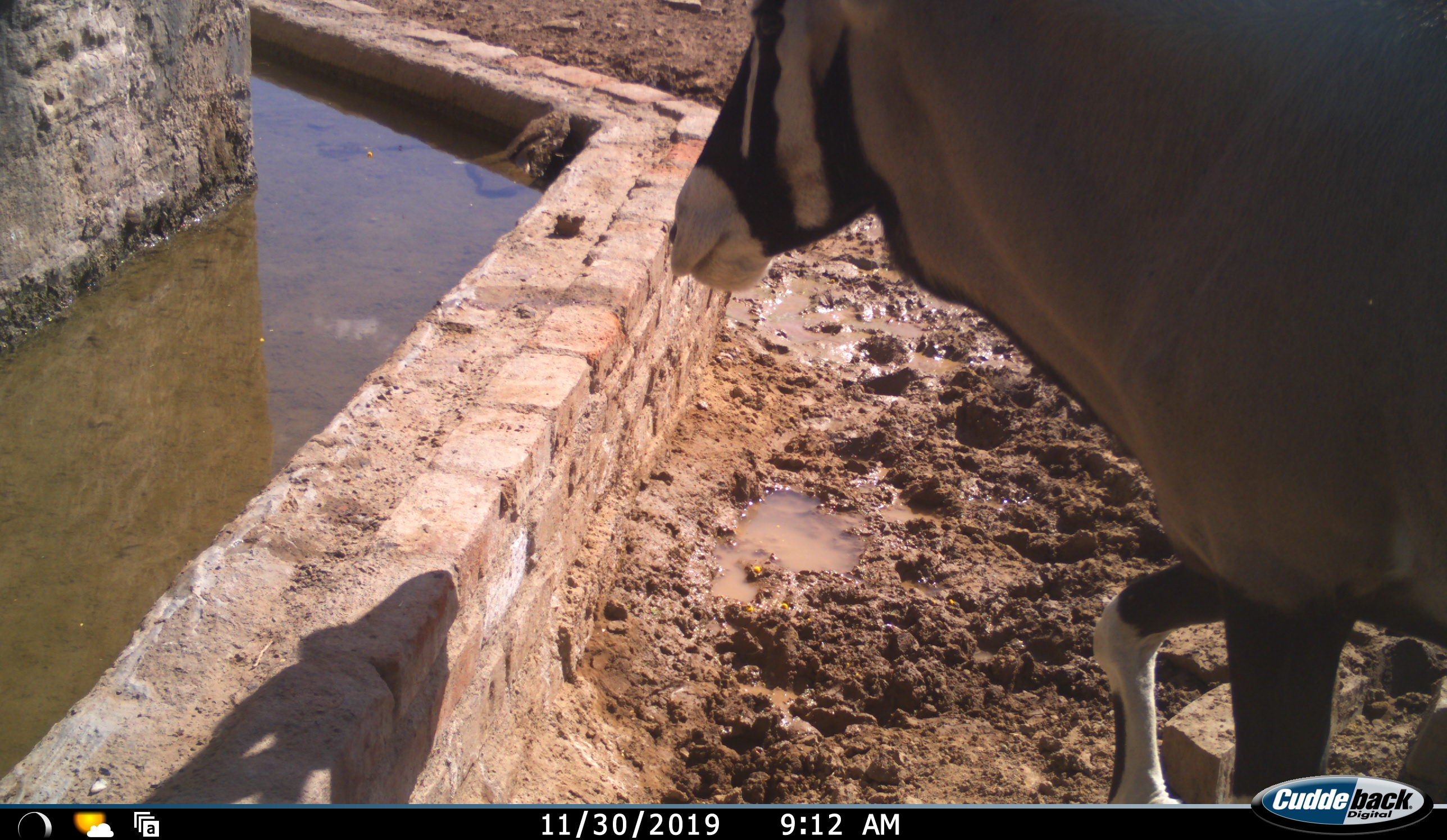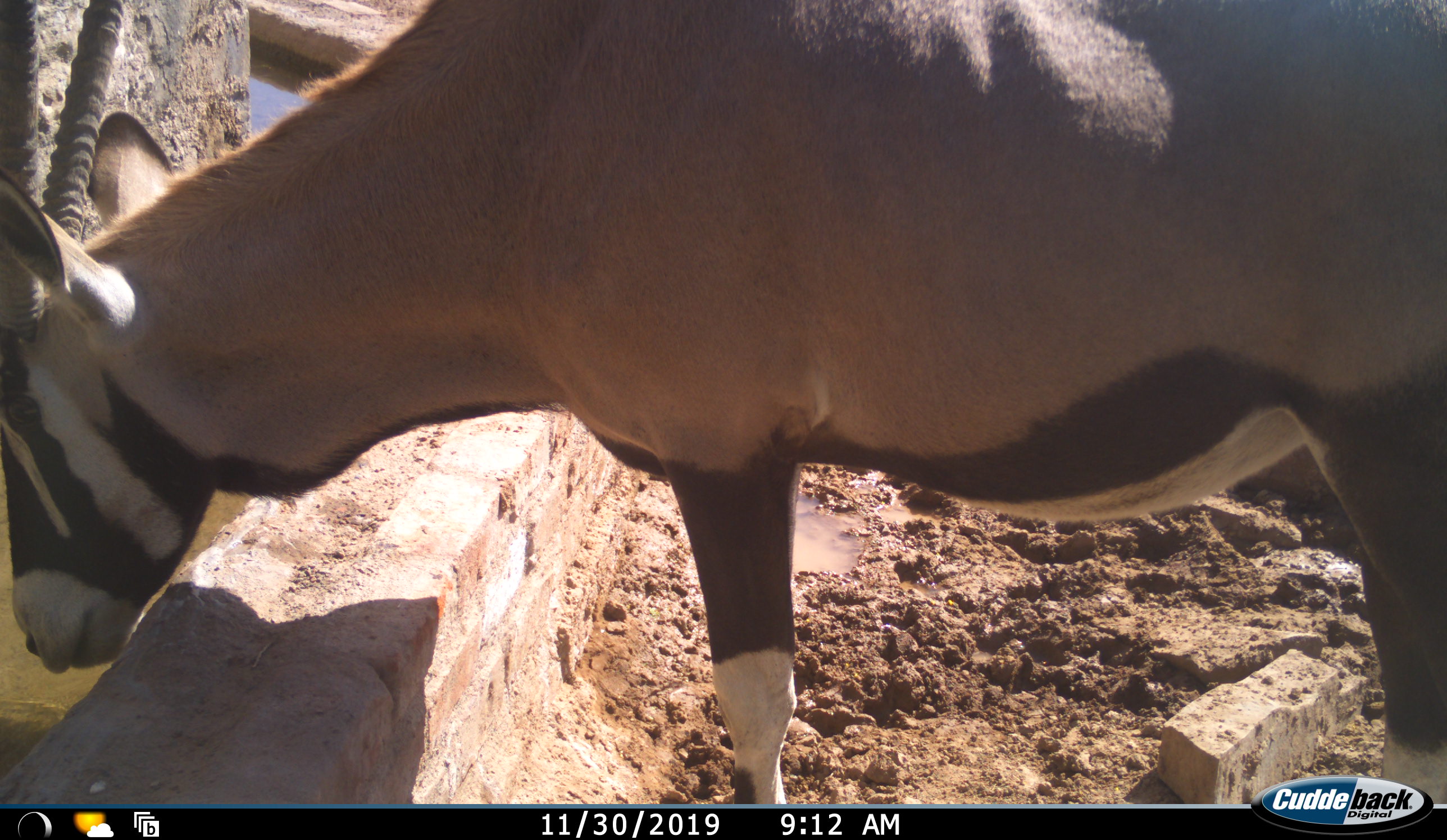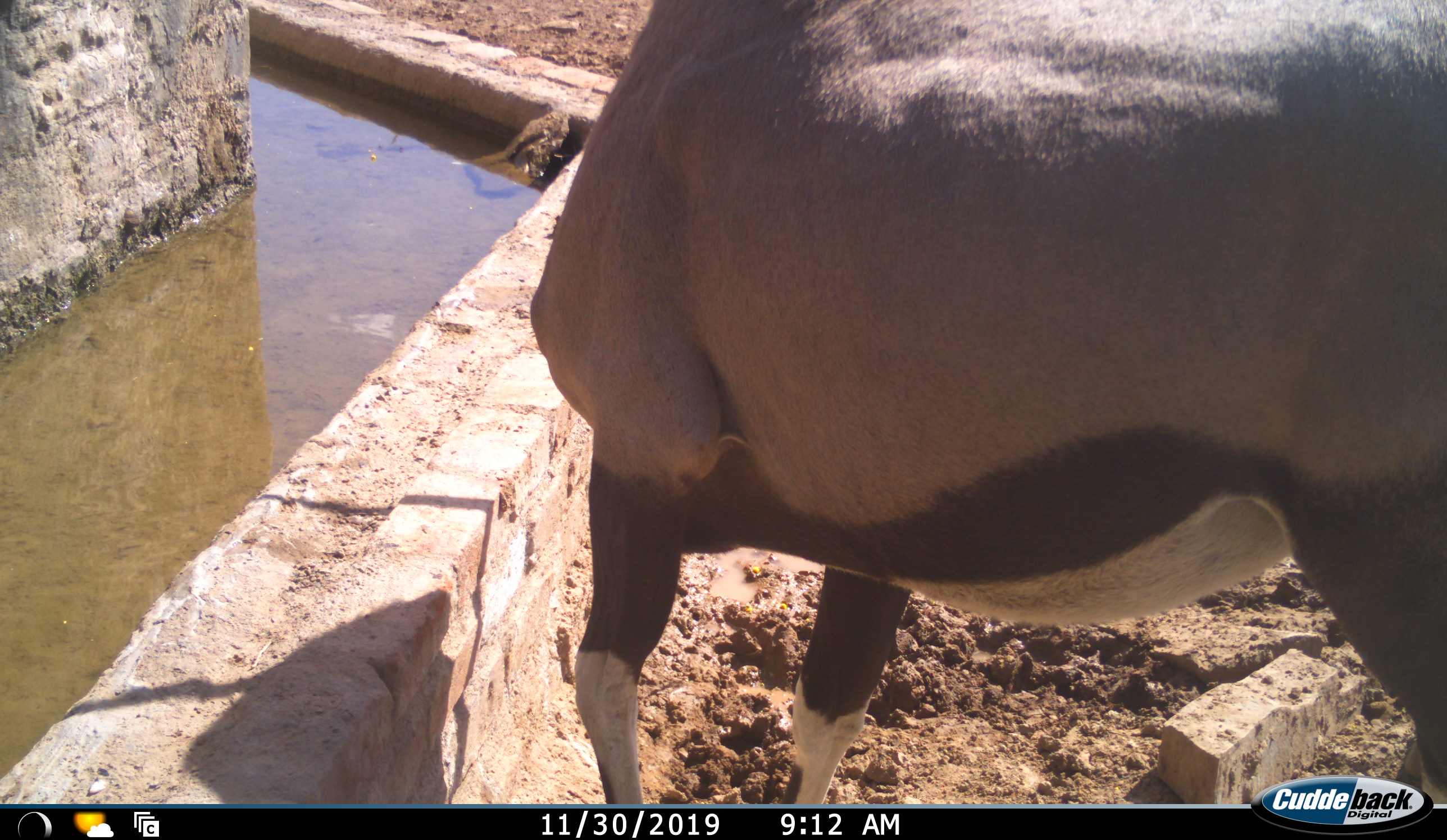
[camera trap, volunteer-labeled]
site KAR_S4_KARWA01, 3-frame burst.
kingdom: Animalia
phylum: Chordata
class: Mammalia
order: Artiodactyla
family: Bovidae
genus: Oryx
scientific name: Oryx gazella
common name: gemsbok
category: oryx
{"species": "oryx (gemsbok) (Oryx gazella)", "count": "1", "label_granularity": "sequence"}